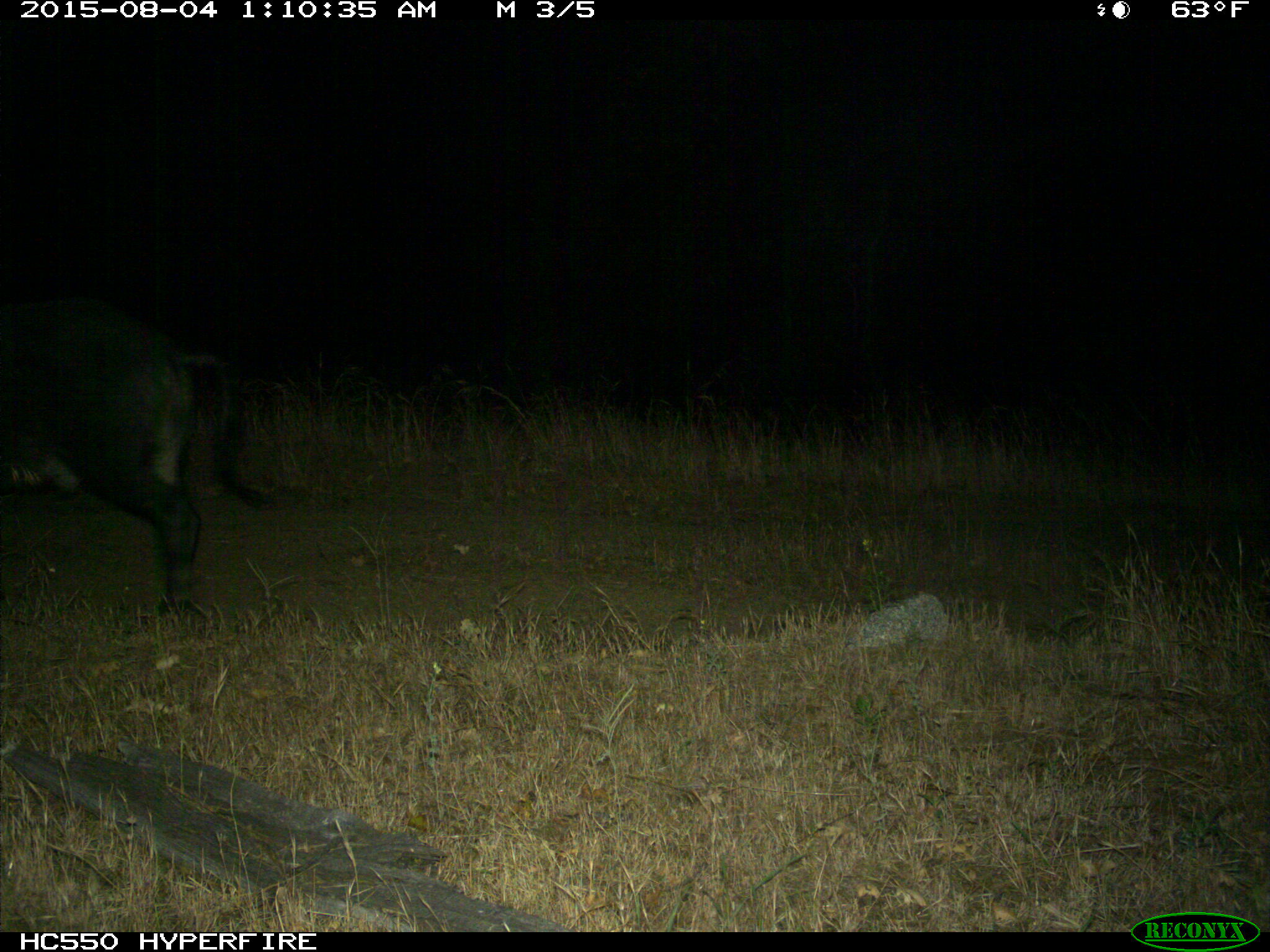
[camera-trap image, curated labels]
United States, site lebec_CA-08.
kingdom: Animalia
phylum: Chordata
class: Mammalia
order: Artiodactyla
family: Suidae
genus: Sus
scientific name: Sus scrofa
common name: wild boar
Sus scrofa (wild boar).